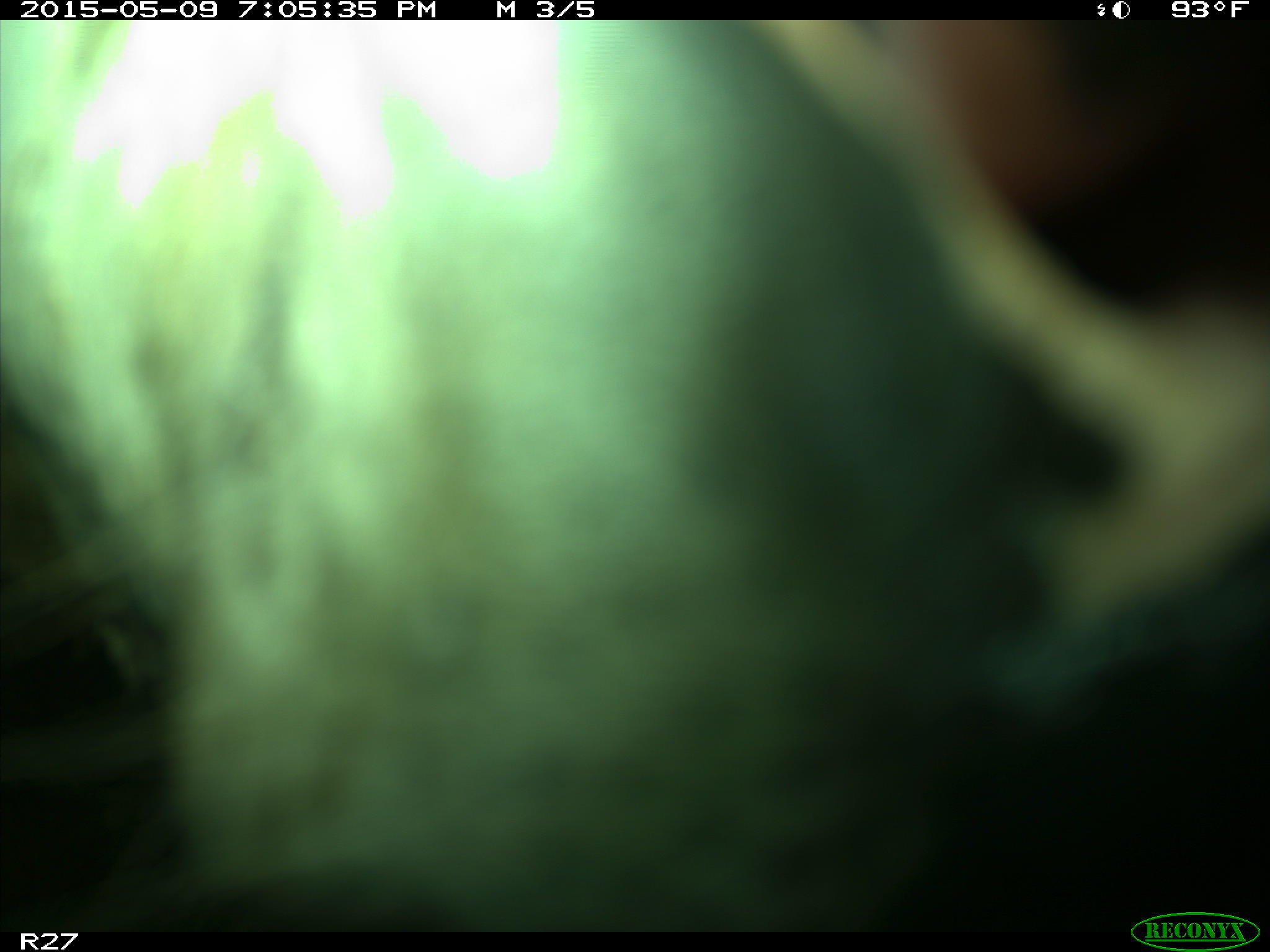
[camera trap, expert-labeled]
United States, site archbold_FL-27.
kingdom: Animalia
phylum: Chordata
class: Mammalia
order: Artiodactyla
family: Bovidae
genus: Bos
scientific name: Bos taurus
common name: domestic cow